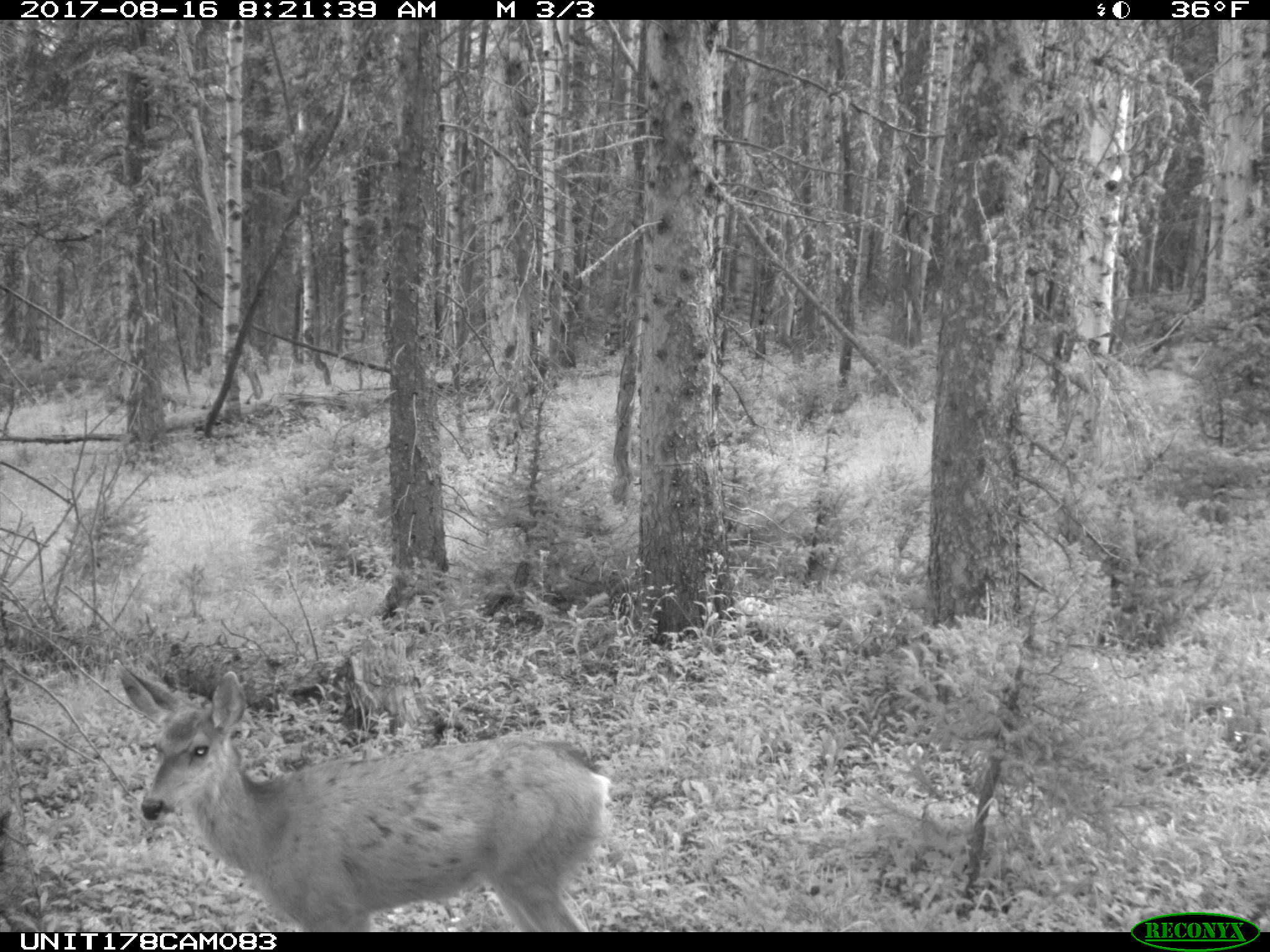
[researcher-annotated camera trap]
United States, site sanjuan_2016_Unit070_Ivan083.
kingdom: Animalia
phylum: Chordata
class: Mammalia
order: Artiodactyla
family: Cervidae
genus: Odocoileus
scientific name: Odocoileus hemionus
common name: mule deer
Odocoileus hemionus (mule deer).